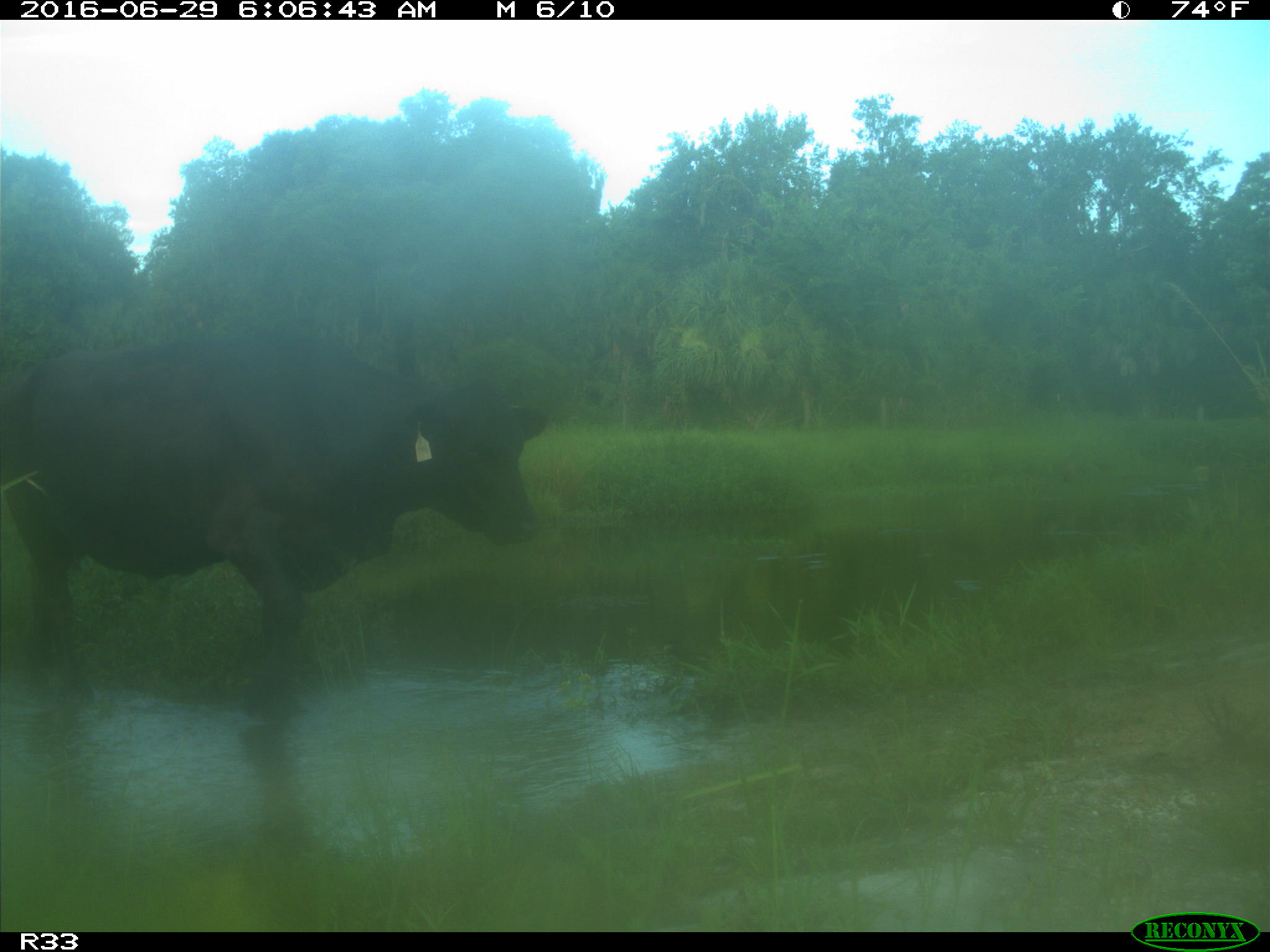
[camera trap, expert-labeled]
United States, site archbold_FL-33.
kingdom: Animalia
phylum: Chordata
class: Mammalia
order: Artiodactyla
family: Bovidae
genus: Bos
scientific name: Bos taurus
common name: domestic cow